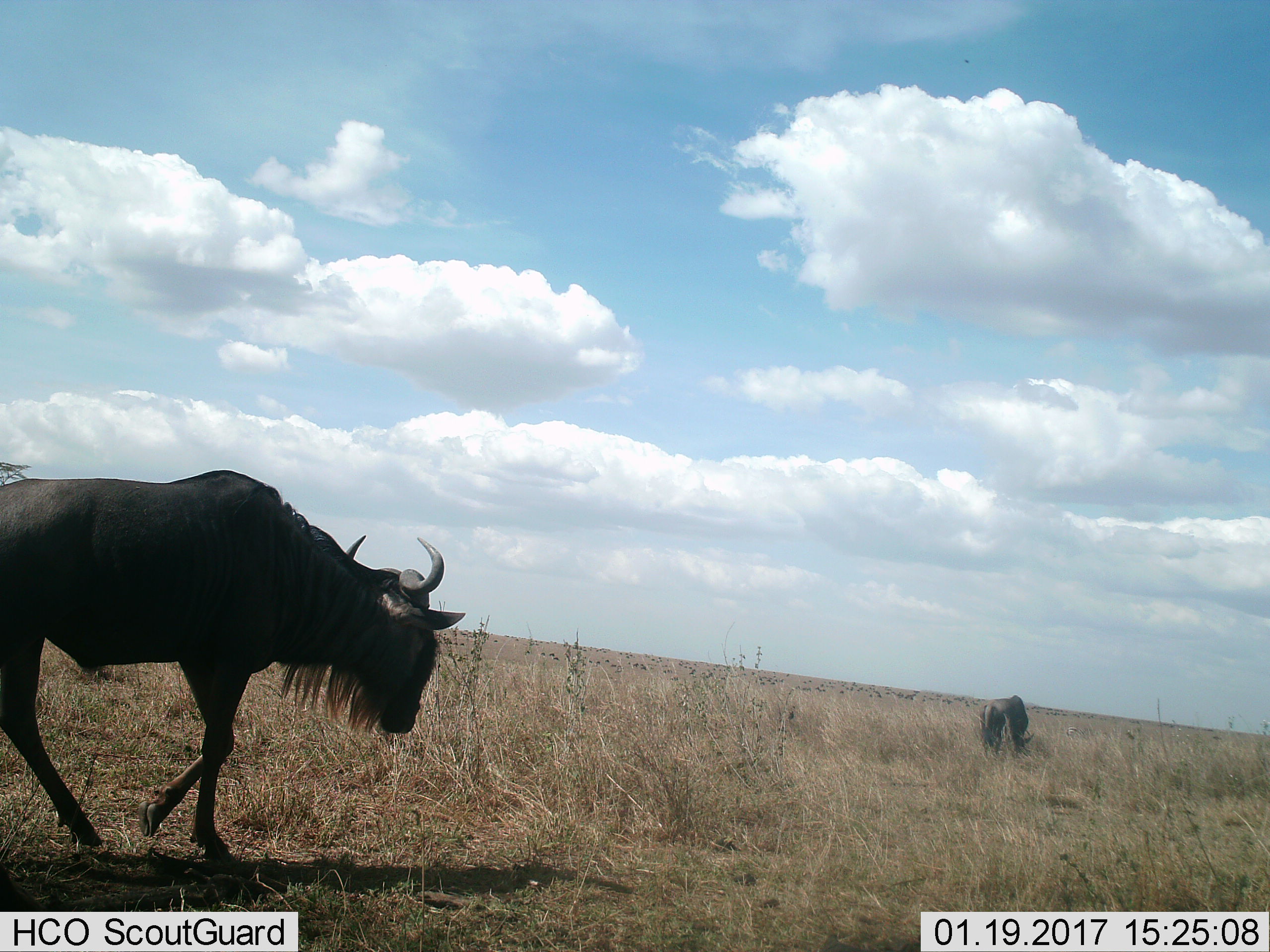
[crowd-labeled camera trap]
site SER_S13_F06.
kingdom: Animalia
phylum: Chordata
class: Mammalia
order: Artiodactyla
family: Bovidae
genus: Connochaetes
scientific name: Connochaetes taurinus taurinus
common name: blue wildebeest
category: wildebeestblue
Wildebeestblue (blue wildebeest) (Connochaetes taurinus taurinus), count 2. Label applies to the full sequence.